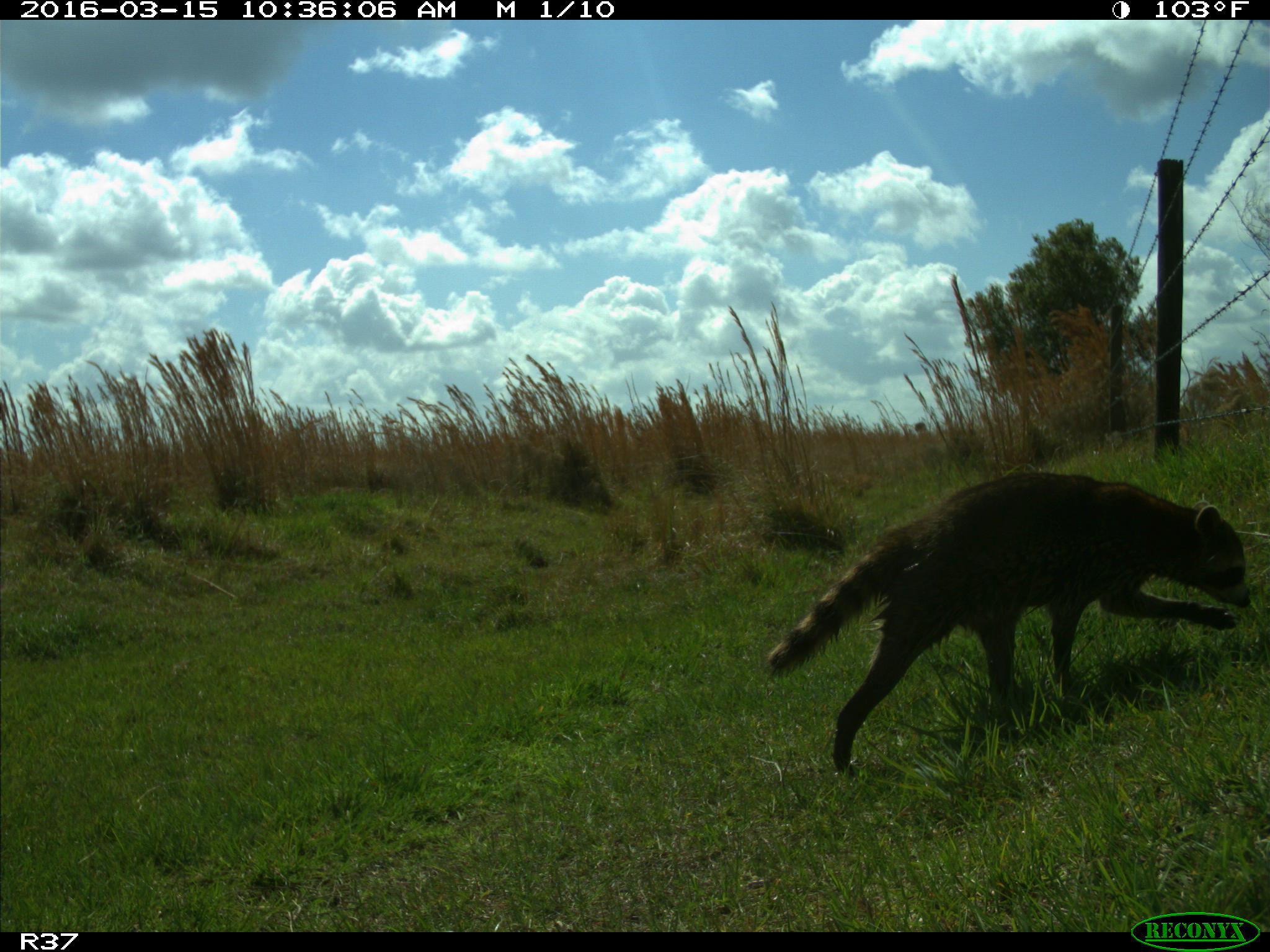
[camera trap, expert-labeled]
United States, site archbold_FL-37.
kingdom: Animalia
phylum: Chordata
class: Mammalia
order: Carnivora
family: Procyonidae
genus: Procyon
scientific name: Procyon lotor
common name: common raccoon